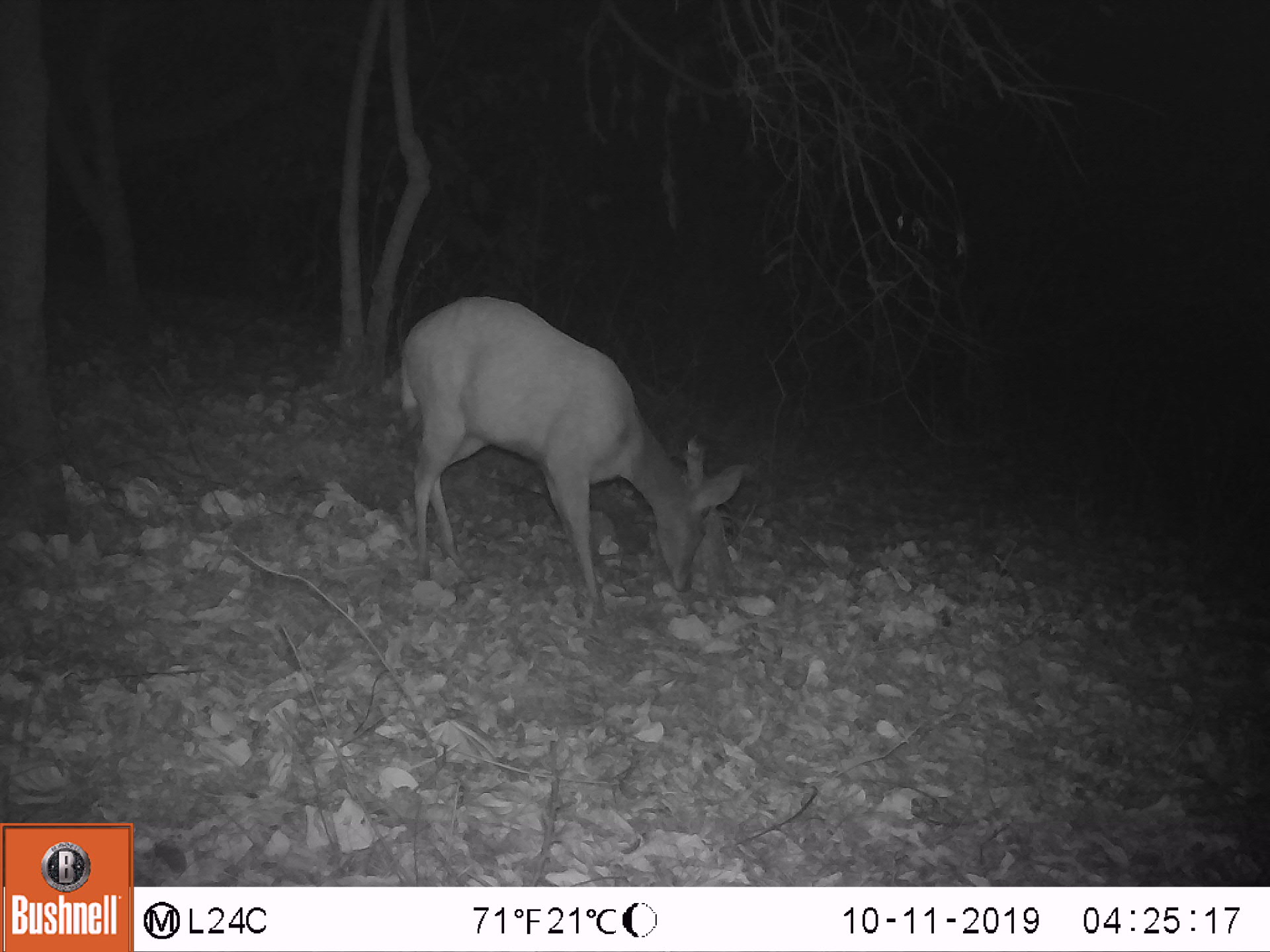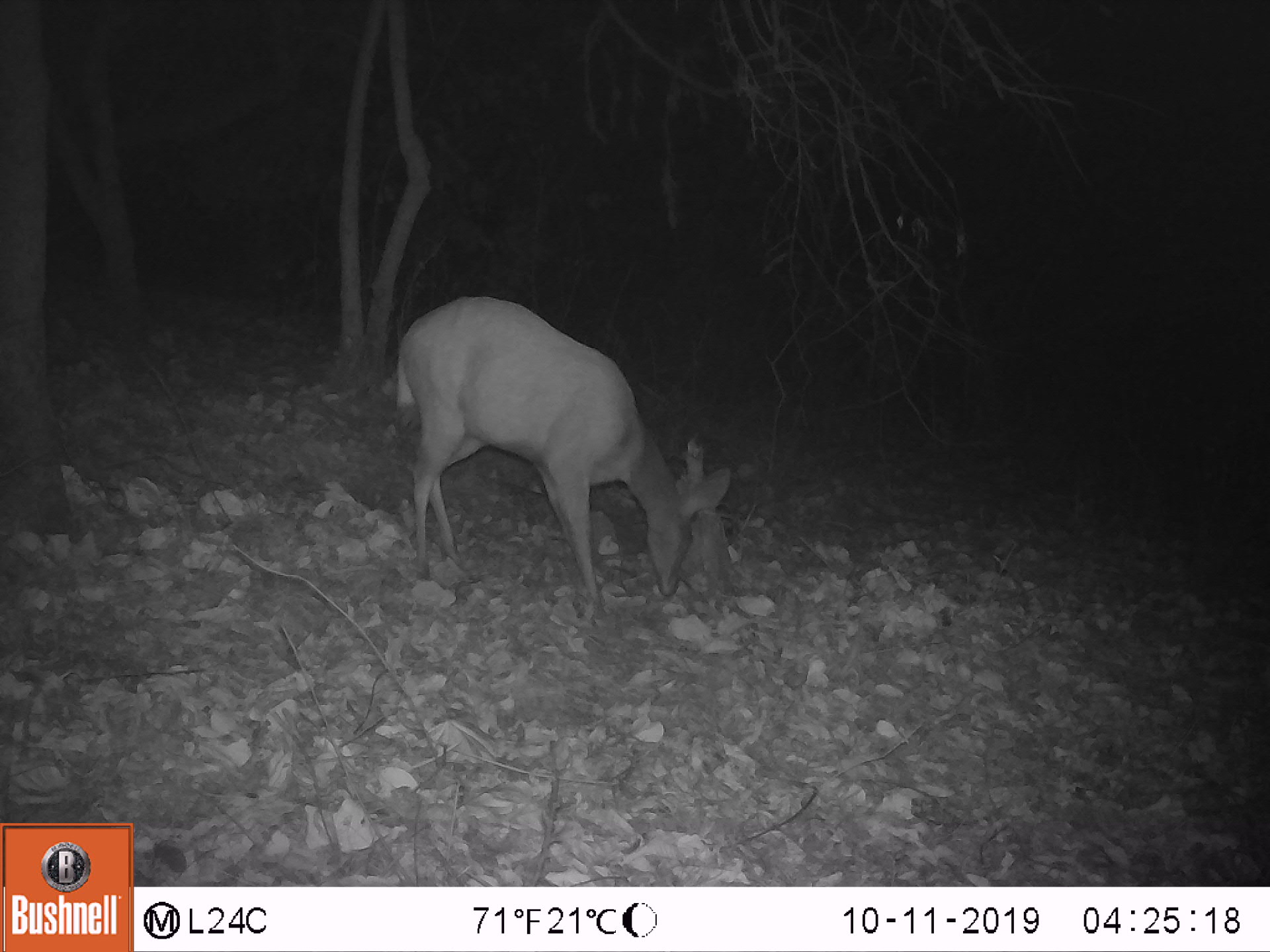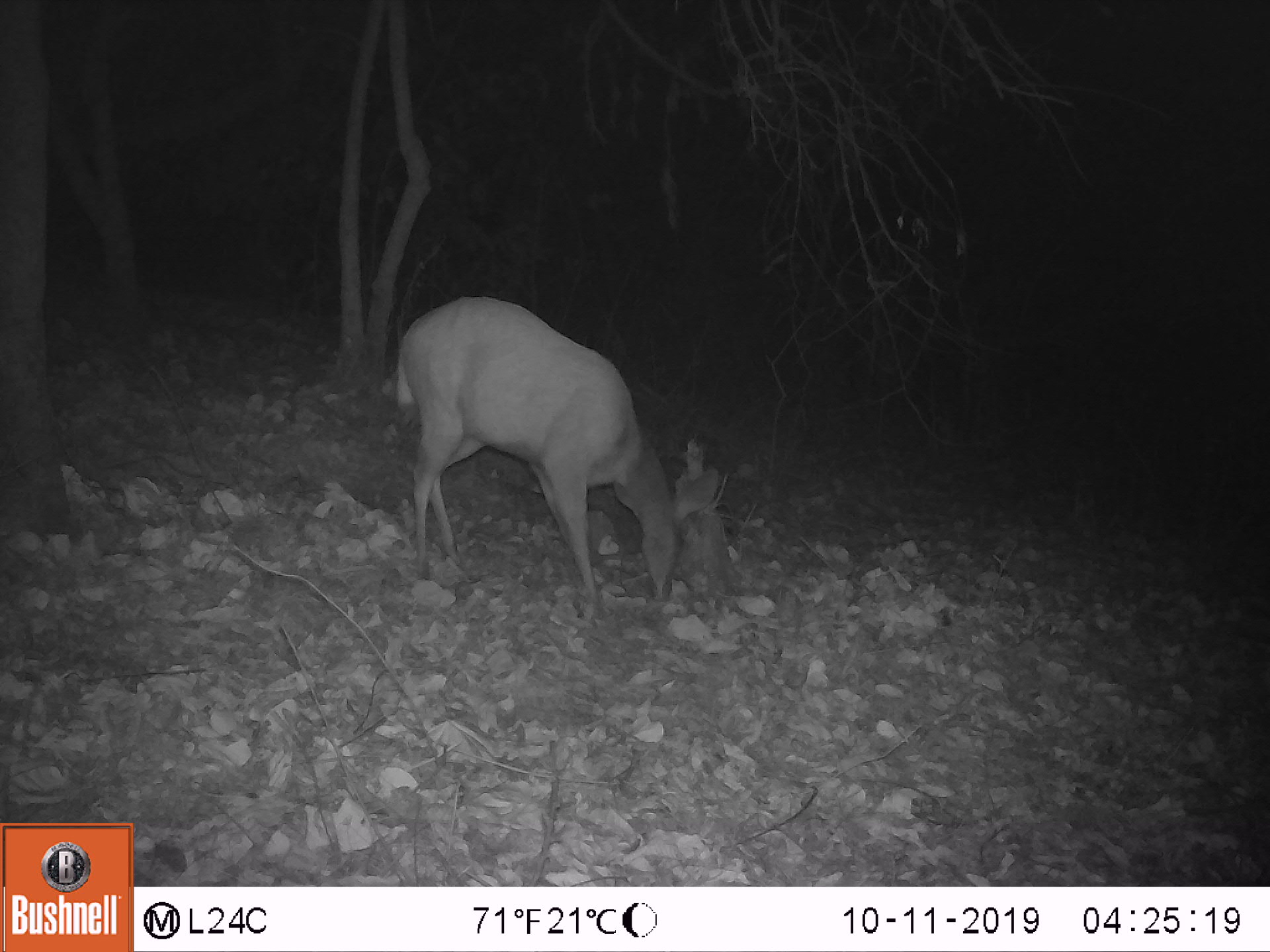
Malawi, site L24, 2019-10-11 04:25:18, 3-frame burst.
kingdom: Animalia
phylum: Chordata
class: Mammalia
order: Artiodactyla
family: Bovidae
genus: Tragelaphus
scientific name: Tragelaphus sylvaticus sylvaticus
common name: cape bushbuck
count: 1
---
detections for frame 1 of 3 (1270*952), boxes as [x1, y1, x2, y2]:
cape bushbuck: [388, 292, 752, 616]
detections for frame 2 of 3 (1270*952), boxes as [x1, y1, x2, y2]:
cape bushbuck: [384, 292, 739, 630]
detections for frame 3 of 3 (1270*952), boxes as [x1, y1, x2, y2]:
cape bushbuck: [382, 294, 727, 638]